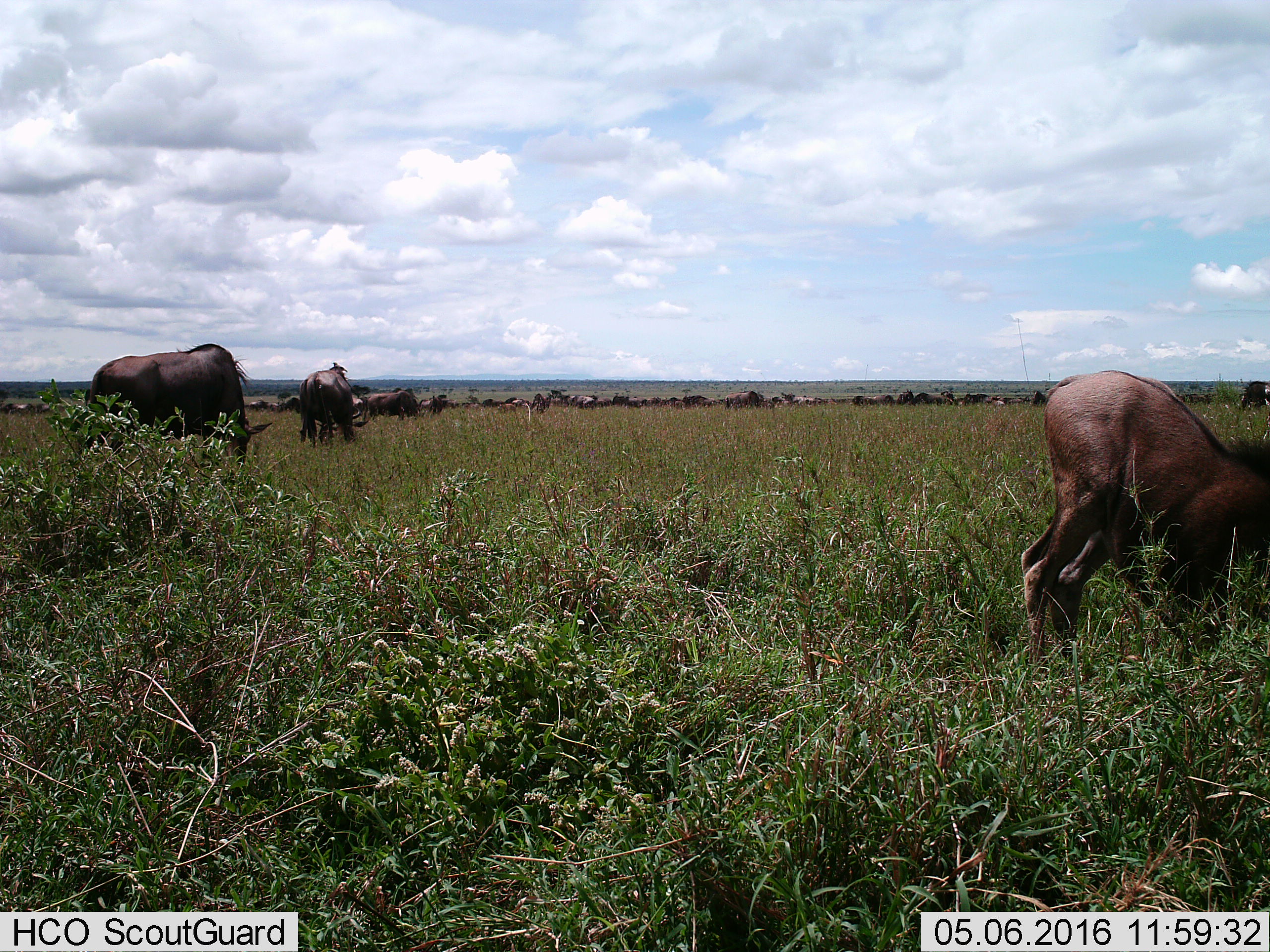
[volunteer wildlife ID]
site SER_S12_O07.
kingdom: Animalia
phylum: Chordata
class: Mammalia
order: Artiodactyla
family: Bovidae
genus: Connochaetes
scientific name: Connochaetes taurinus taurinus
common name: blue wildebeest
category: wildebeestblue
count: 51+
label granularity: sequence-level